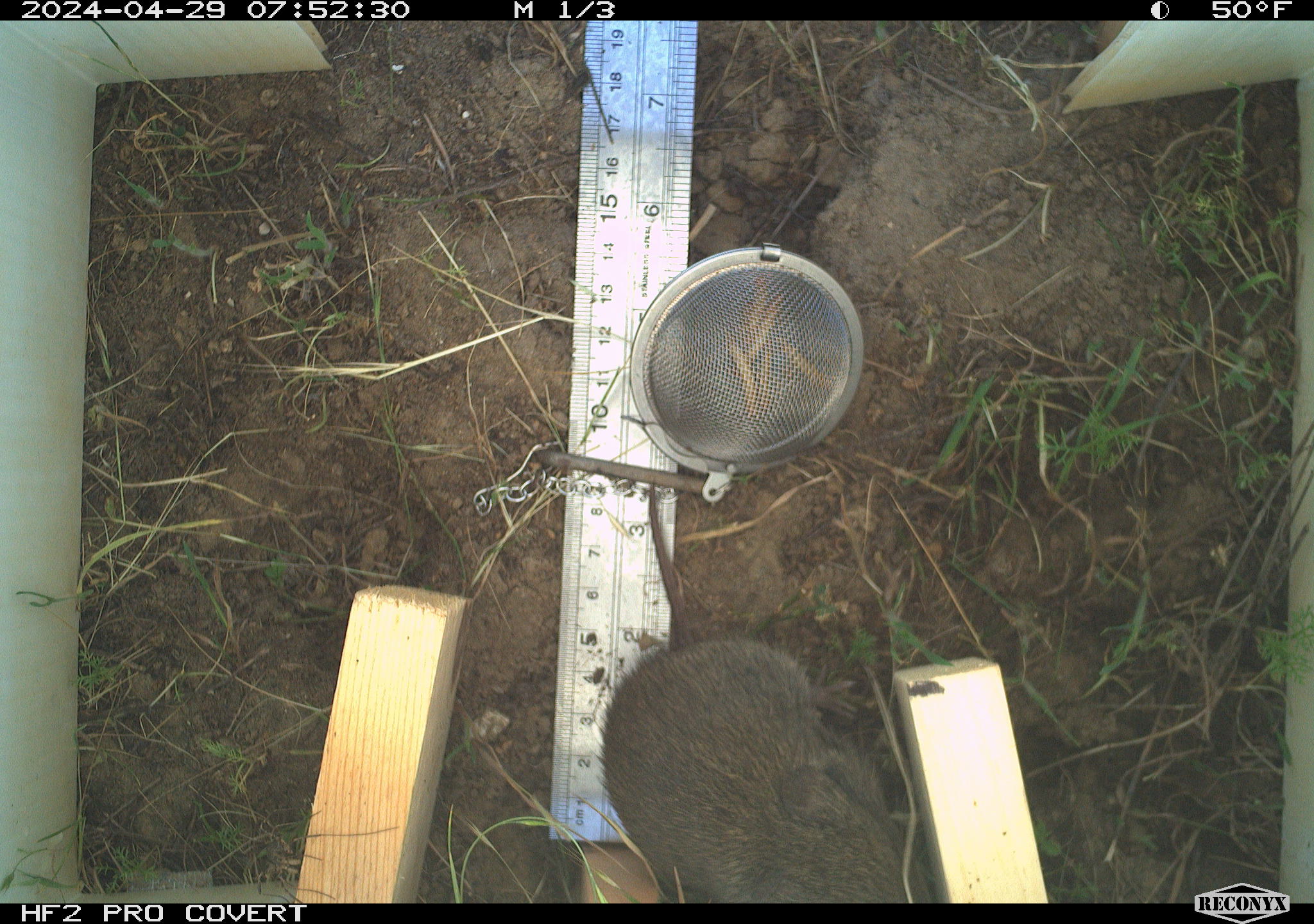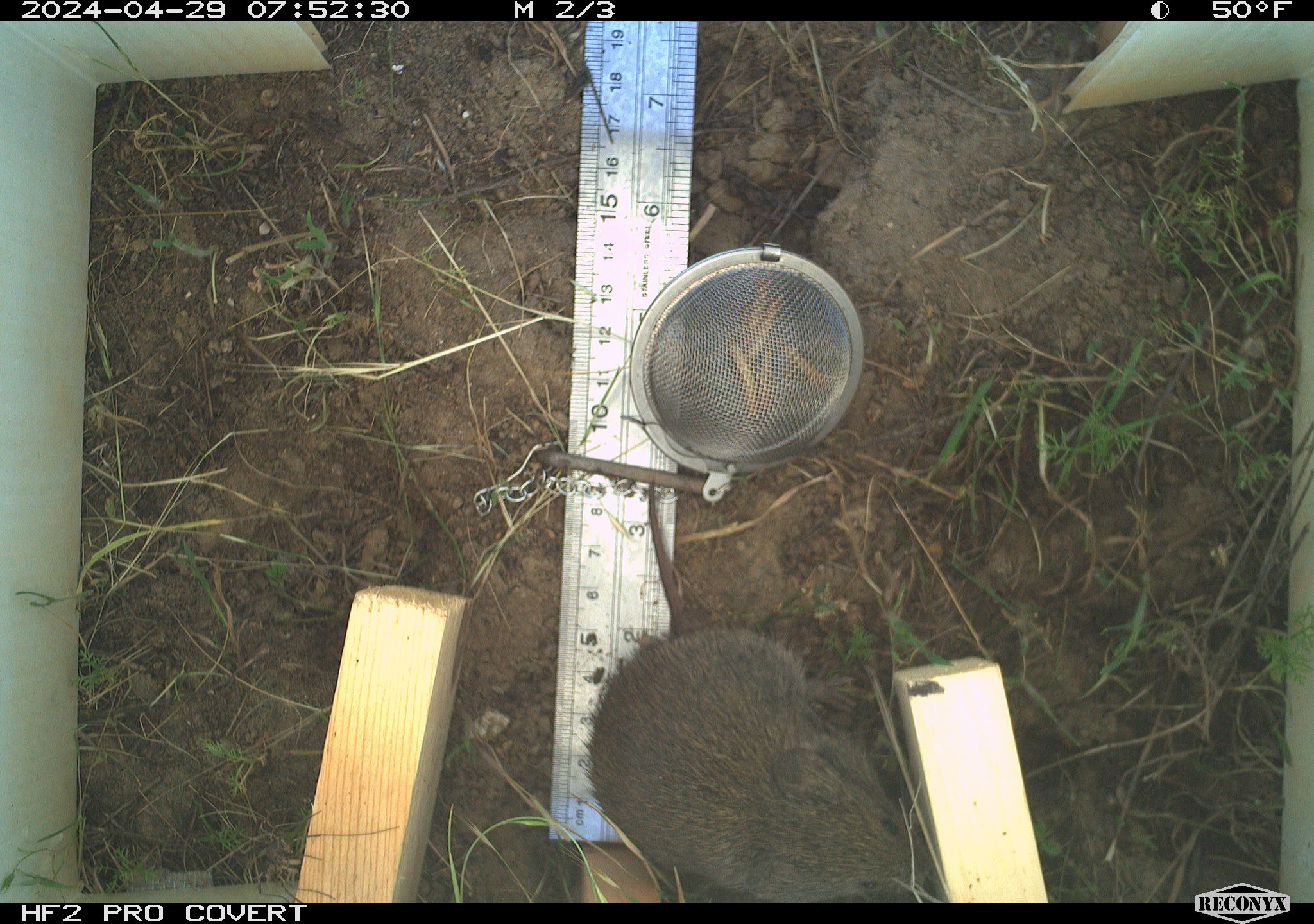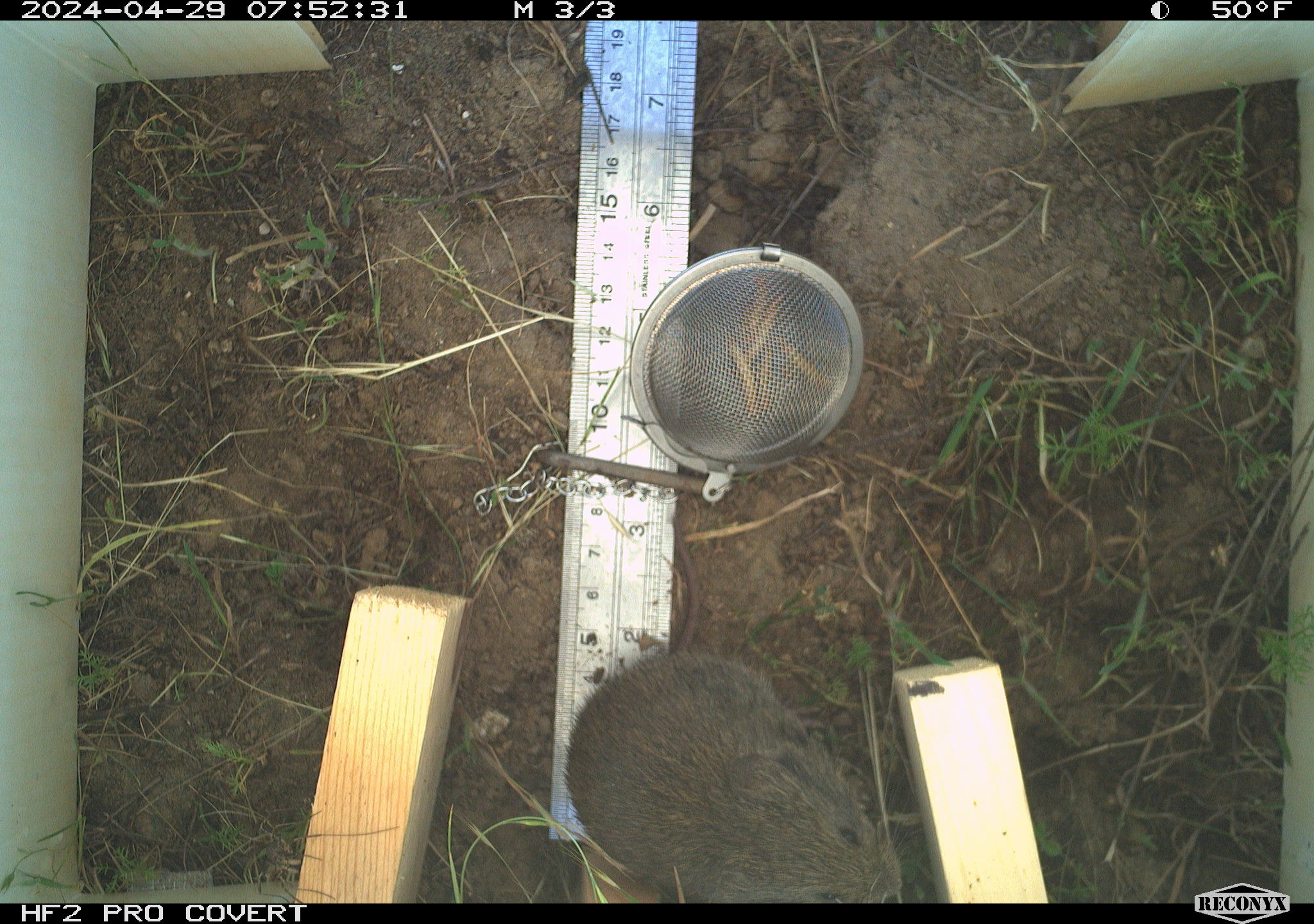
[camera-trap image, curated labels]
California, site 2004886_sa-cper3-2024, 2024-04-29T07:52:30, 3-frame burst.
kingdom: Animalia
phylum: Chordata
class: Mammalia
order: Rodentia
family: Cricetidae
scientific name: Arvicolinae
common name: voles, lemmings, and muskrats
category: arvicolinae subfamily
Arvicolinae subfamily (voles, lemmings, and muskrats) (Arvicolinae).